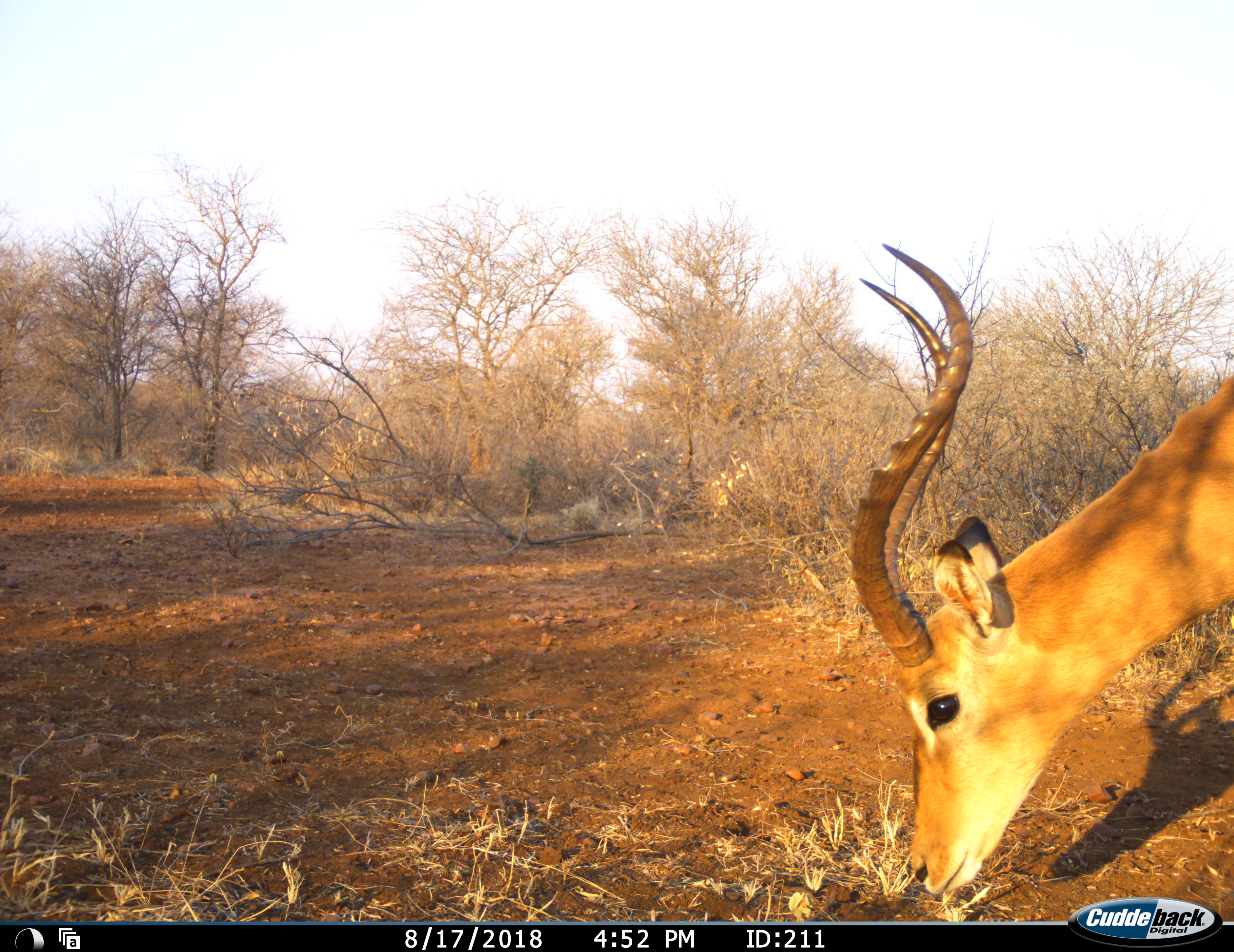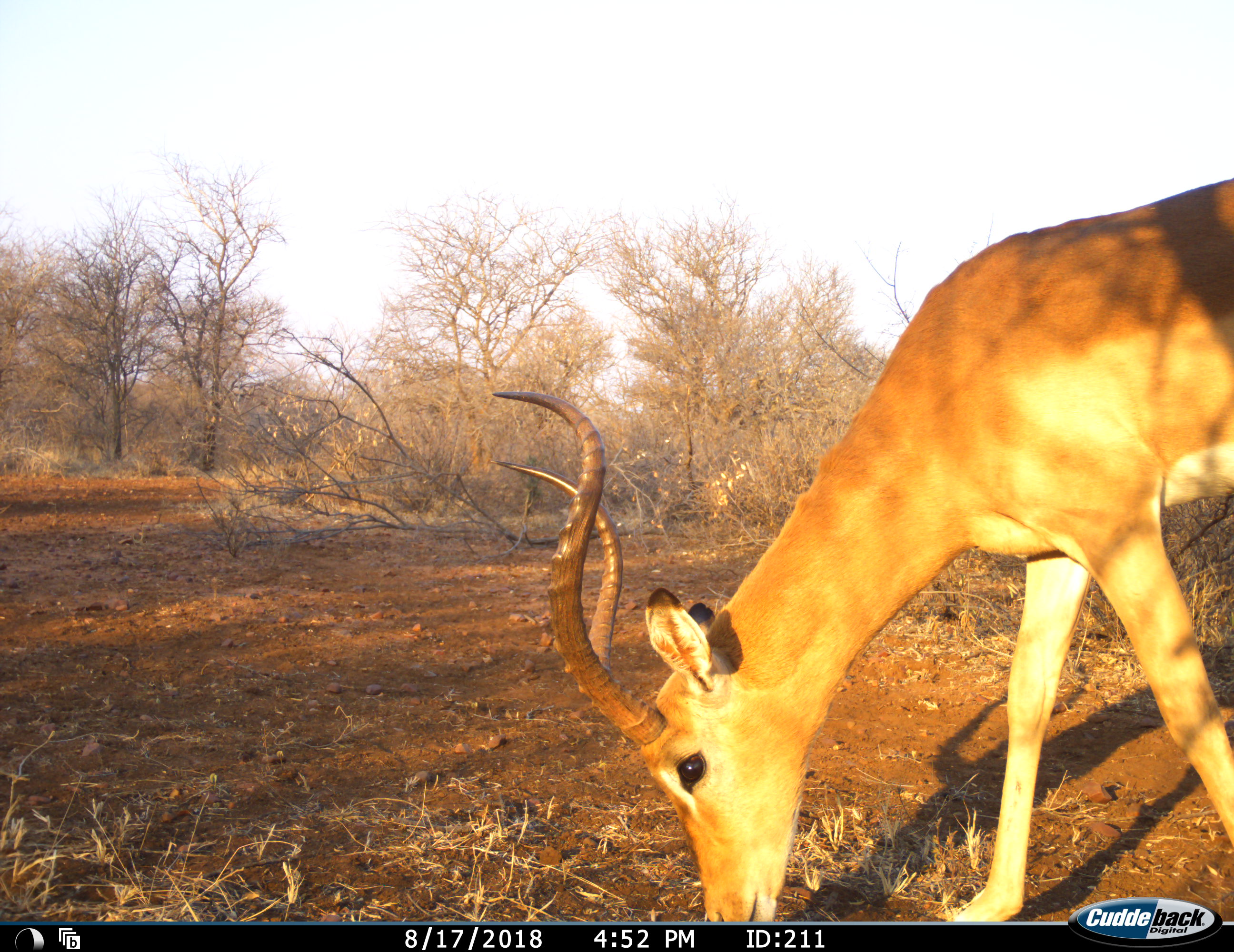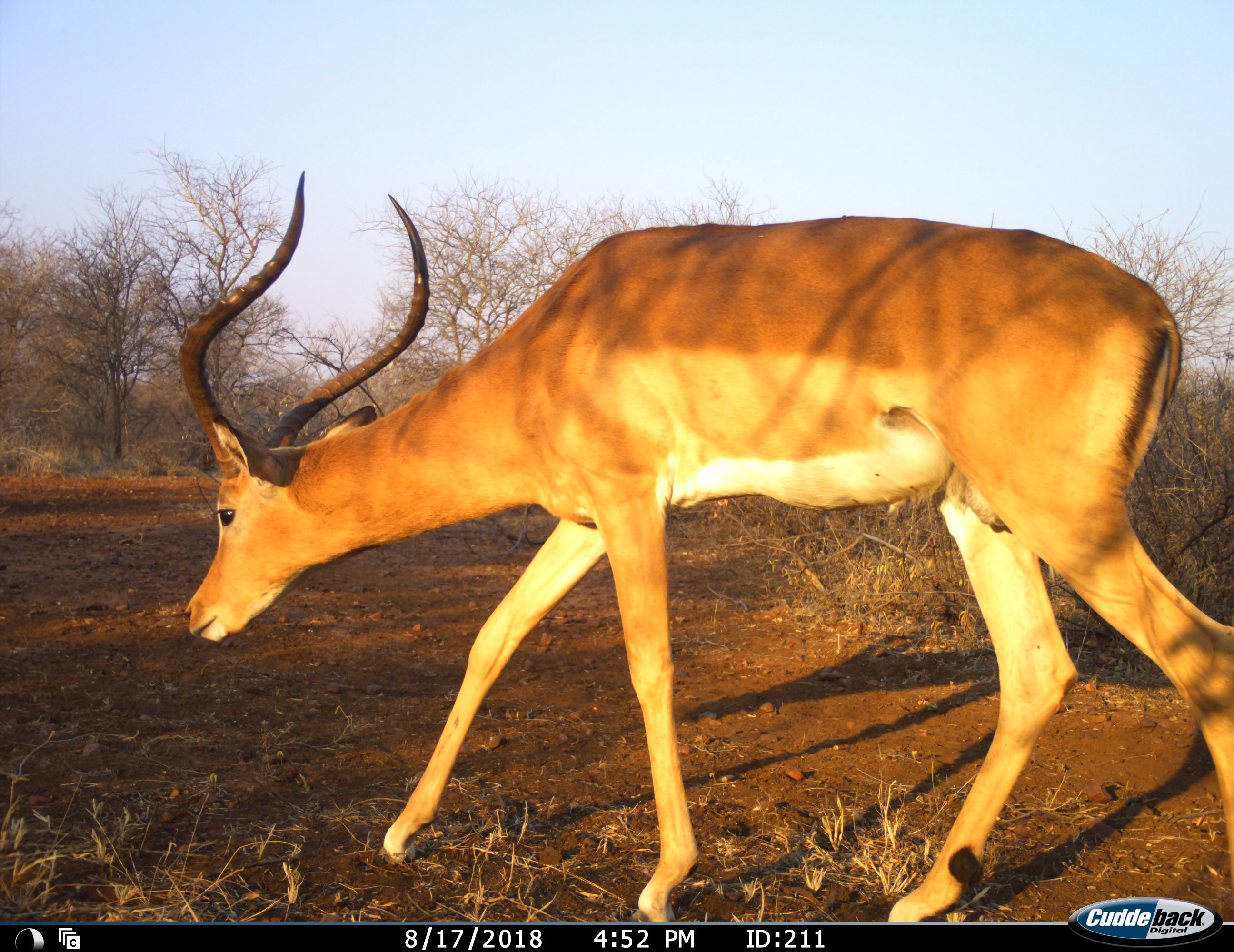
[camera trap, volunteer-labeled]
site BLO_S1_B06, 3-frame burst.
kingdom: Animalia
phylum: Chordata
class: Mammalia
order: Artiodactyla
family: Bovidae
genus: Aepyceros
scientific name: Aepyceros melampus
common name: impala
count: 1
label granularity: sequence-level